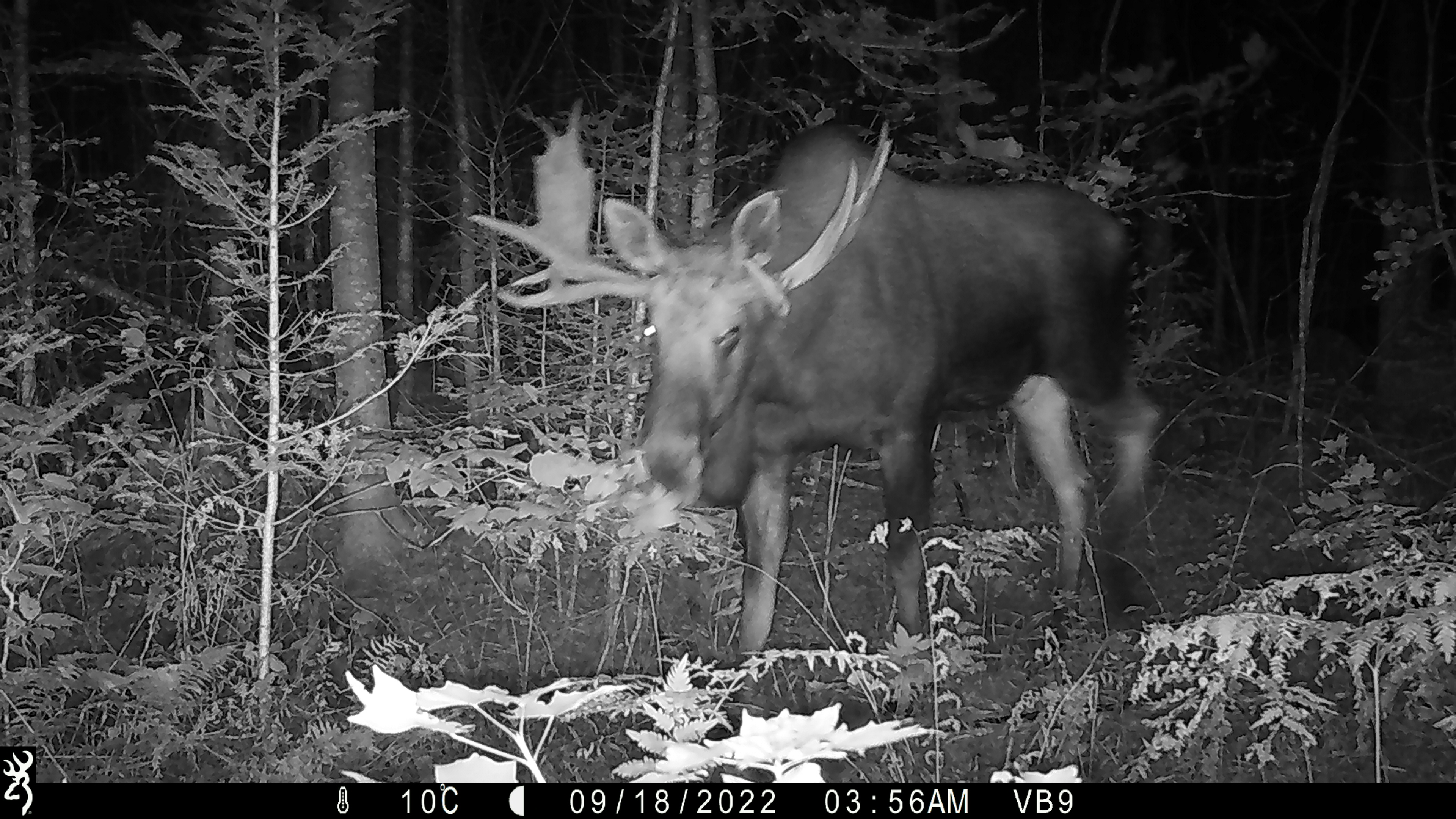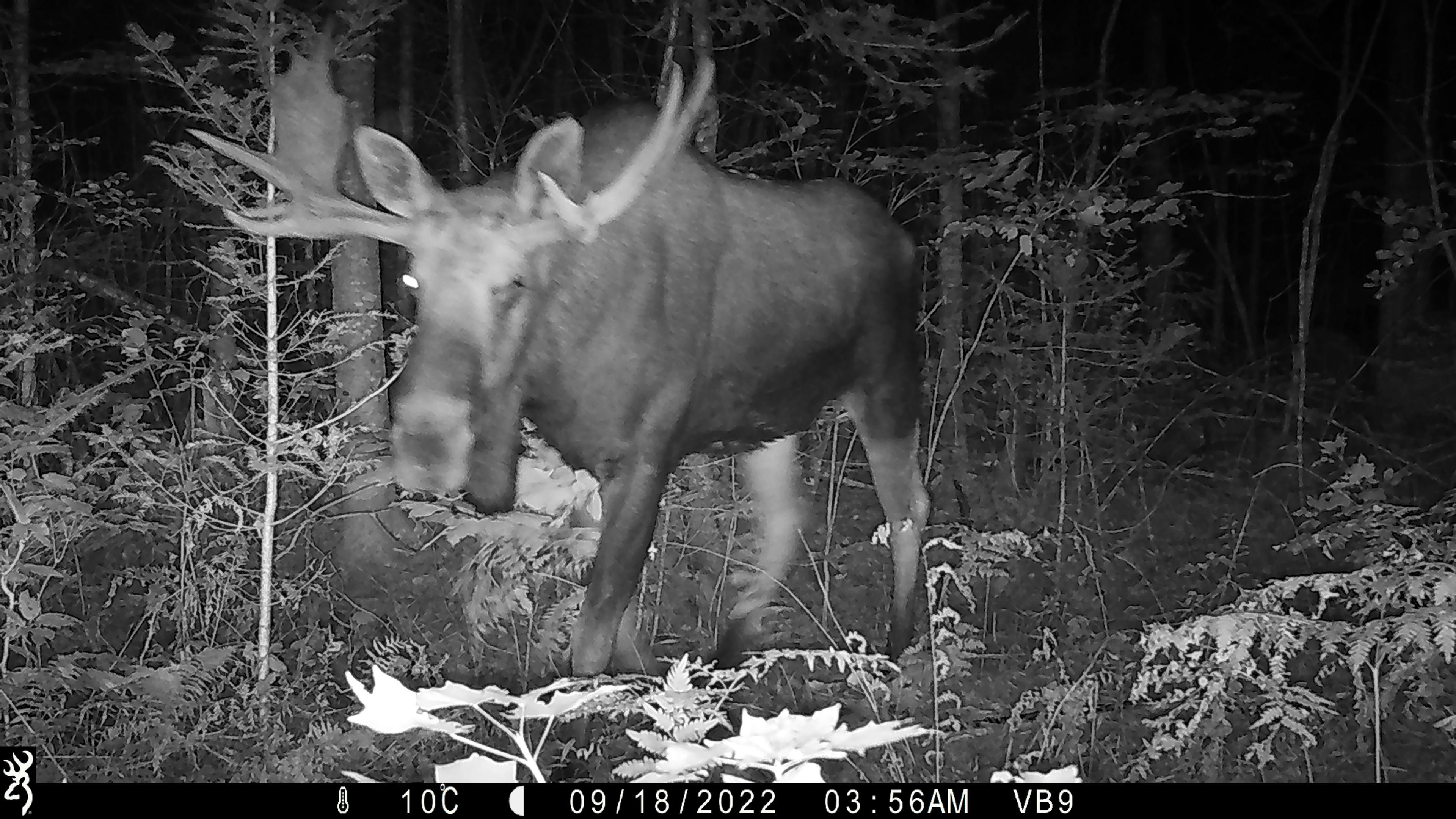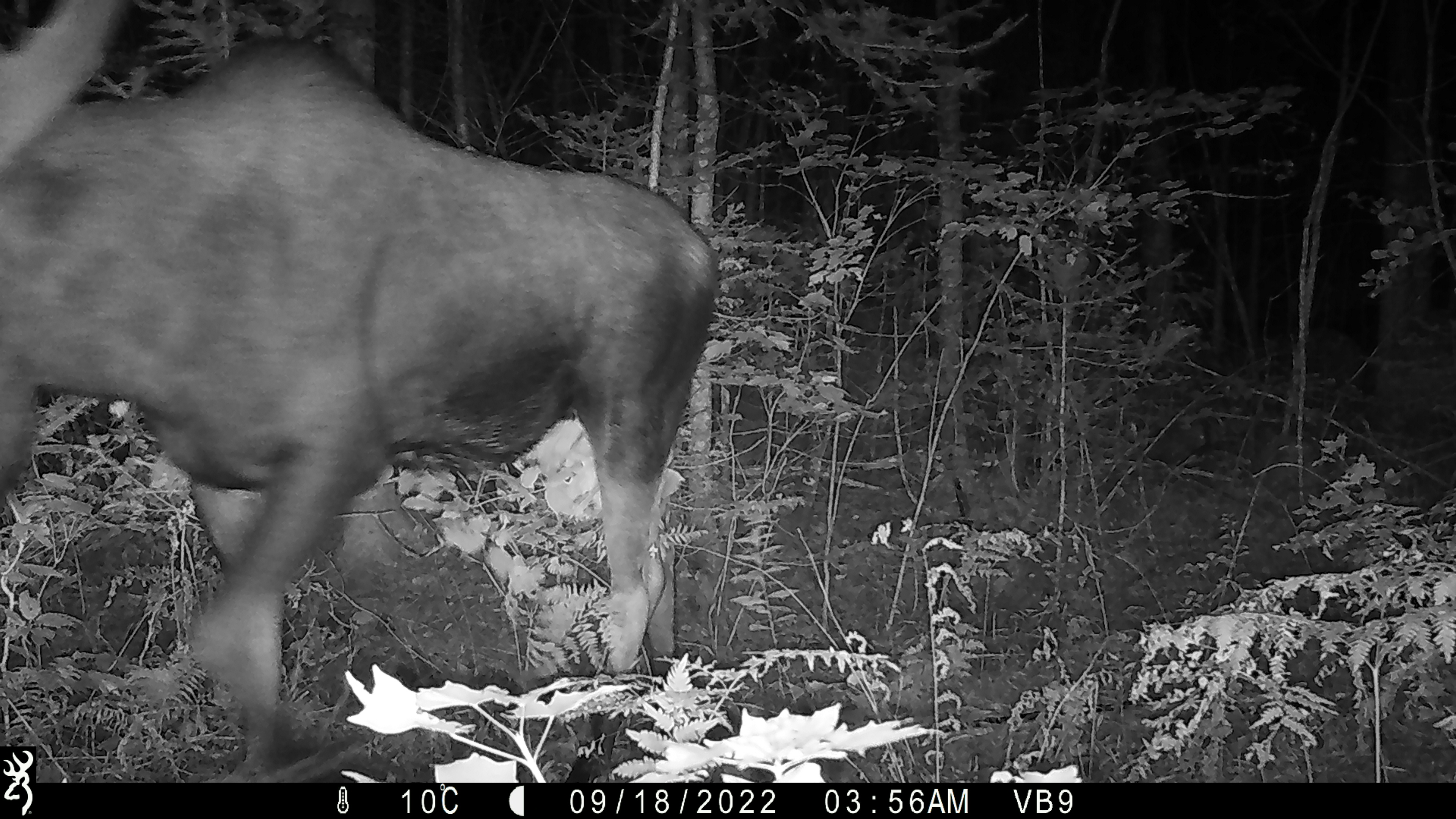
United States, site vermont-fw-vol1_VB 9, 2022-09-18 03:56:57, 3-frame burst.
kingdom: Animalia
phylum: Chordata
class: Mammalia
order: Artiodactyla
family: Cervidae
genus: Alces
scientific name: Alces alces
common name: moose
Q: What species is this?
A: Moose (Alces alces).